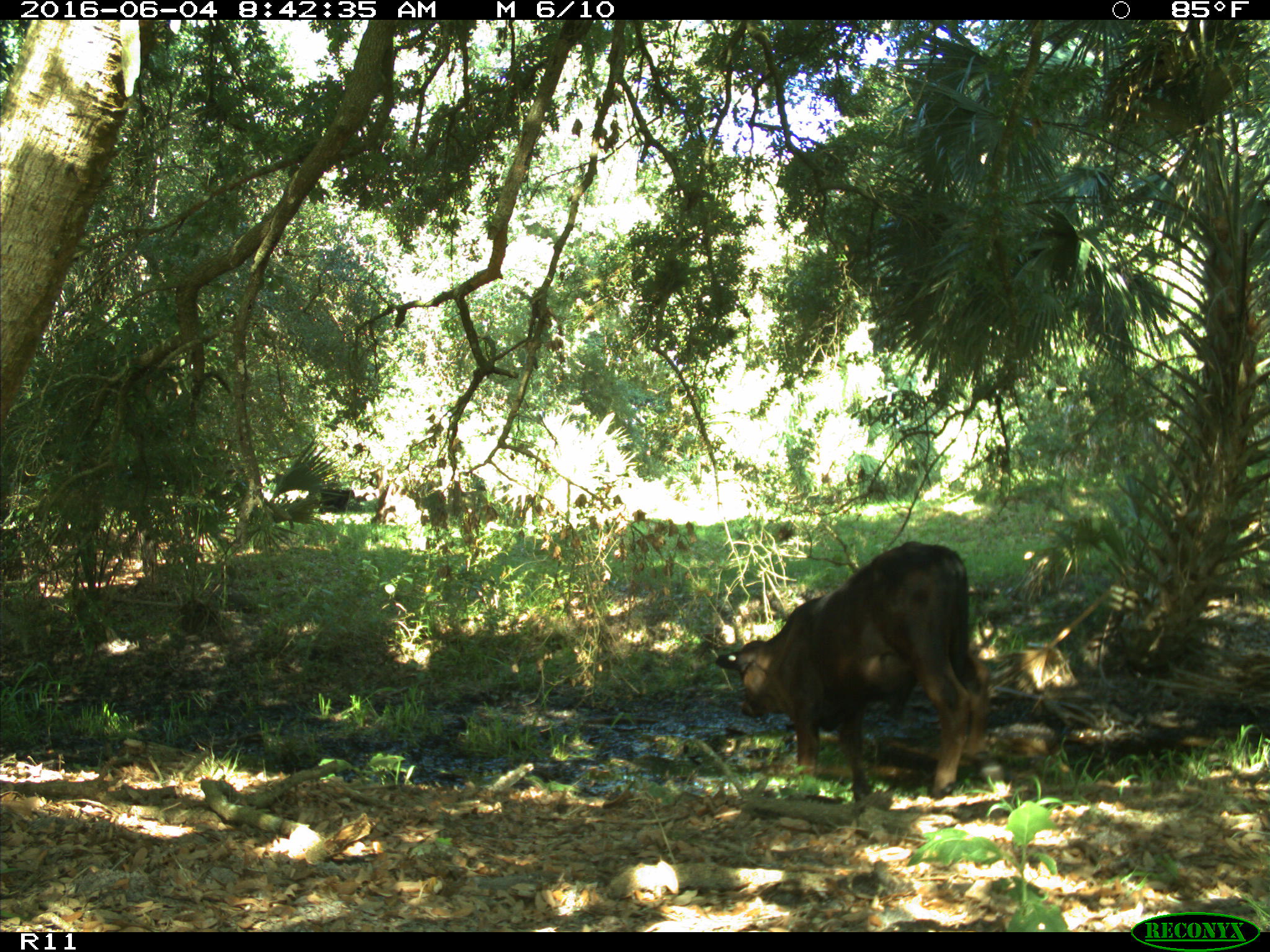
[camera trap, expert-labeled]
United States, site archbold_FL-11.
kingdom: Animalia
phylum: Chordata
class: Mammalia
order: Artiodactyla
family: Bovidae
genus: Bos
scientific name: Bos taurus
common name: domestic cow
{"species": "Bos taurus (domestic cow)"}